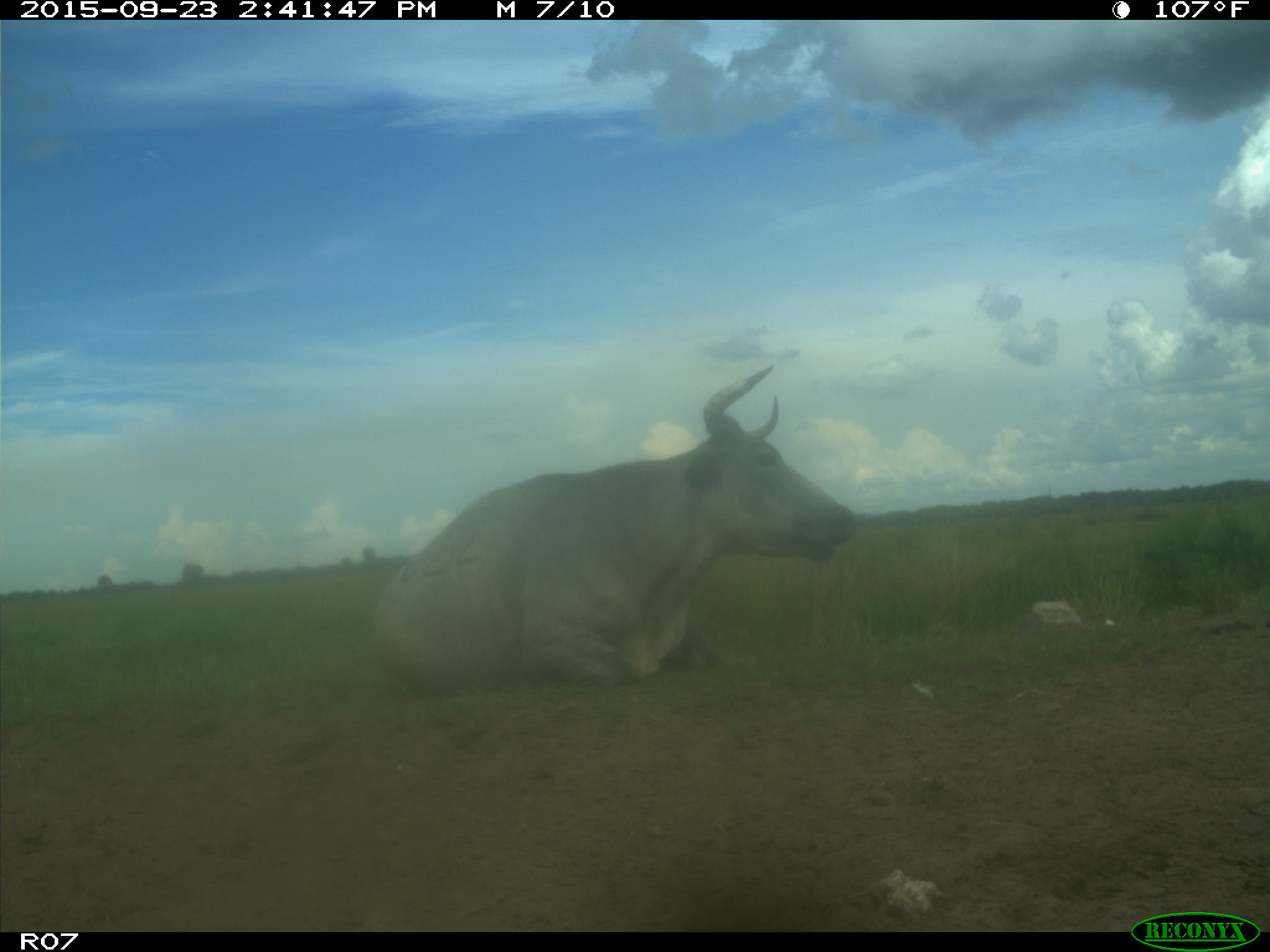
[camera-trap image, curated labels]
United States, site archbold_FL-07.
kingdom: Animalia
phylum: Chordata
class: Mammalia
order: Artiodactyla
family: Bovidae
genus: Bos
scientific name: Bos taurus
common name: domestic cow